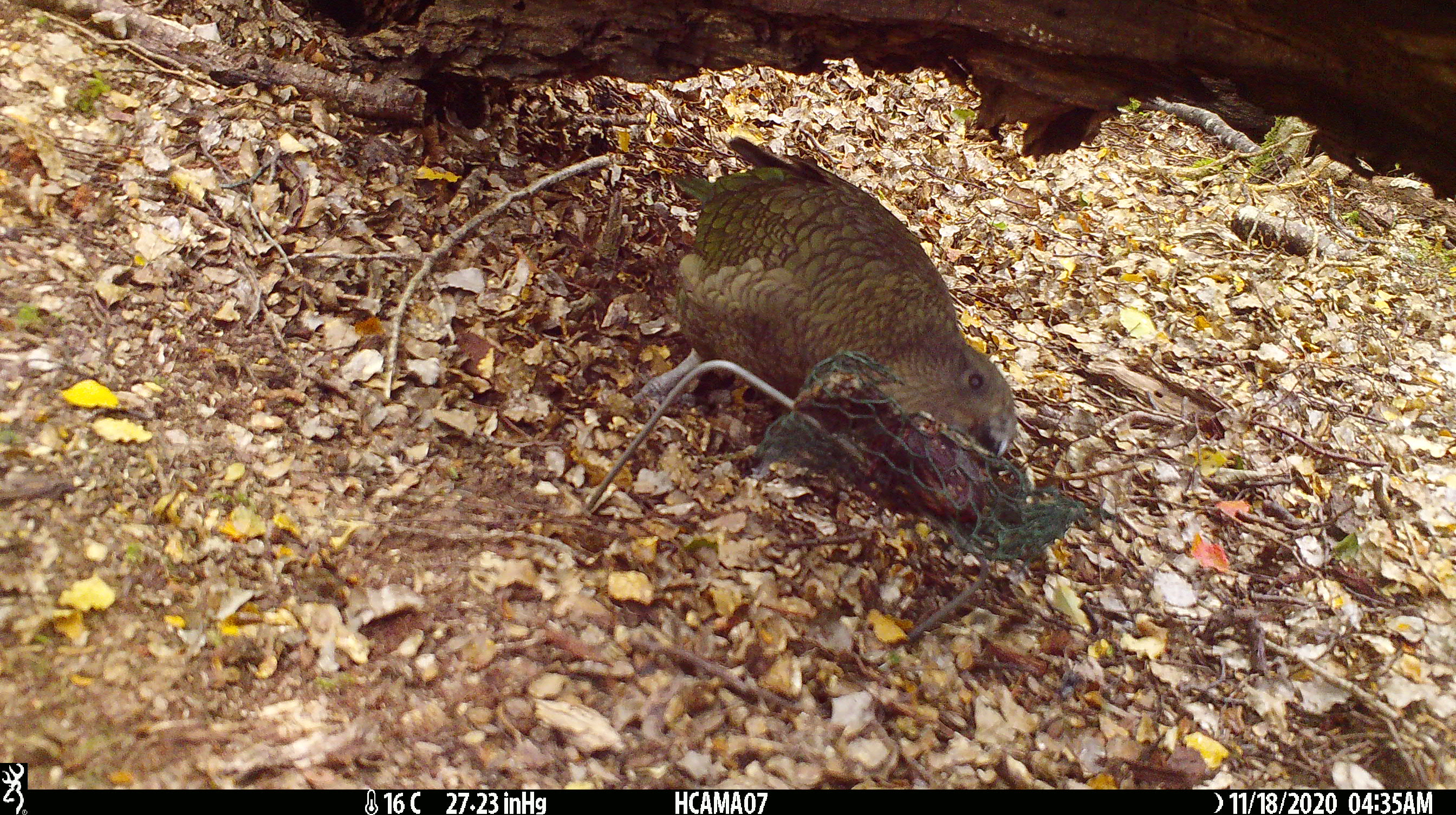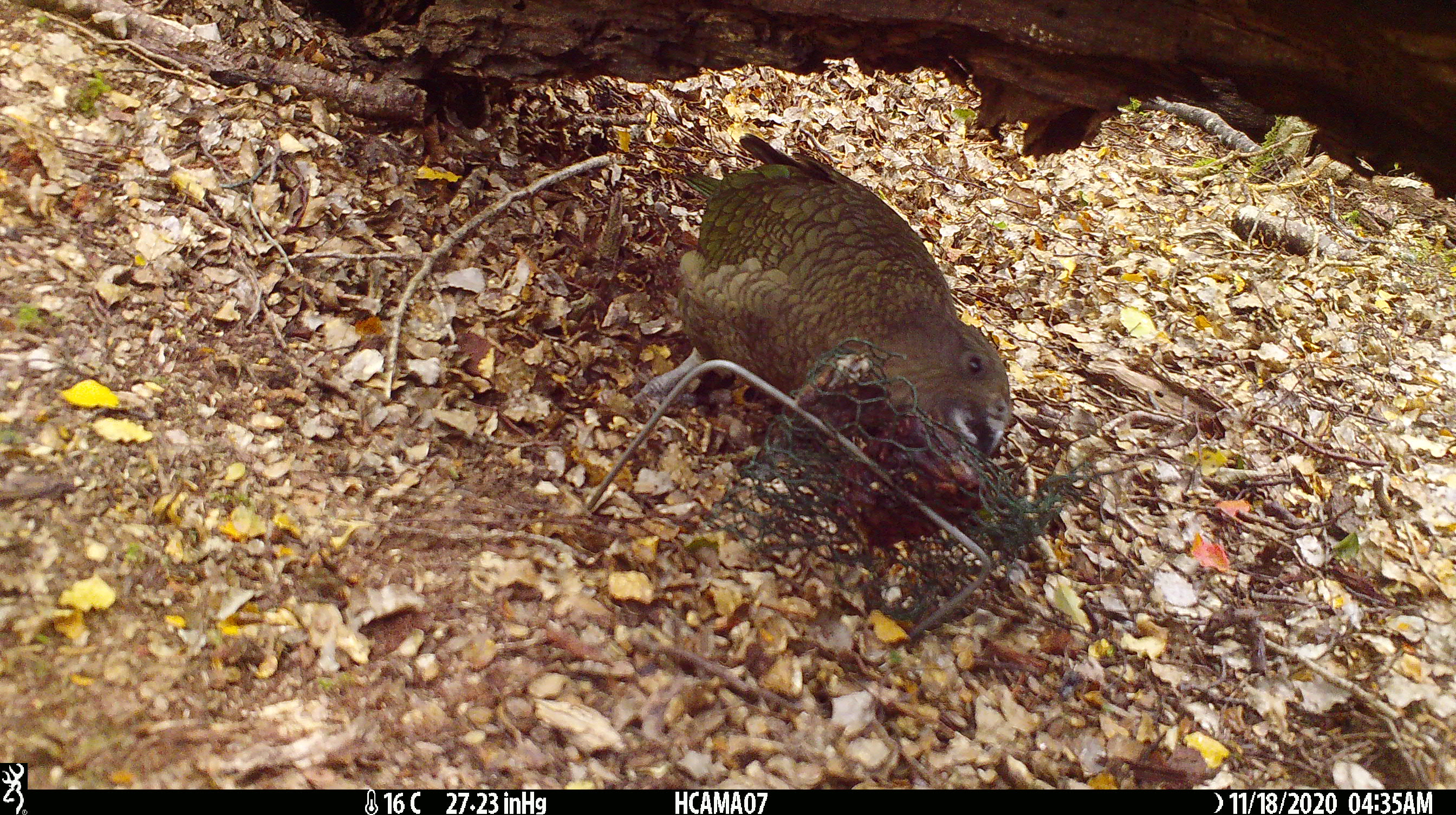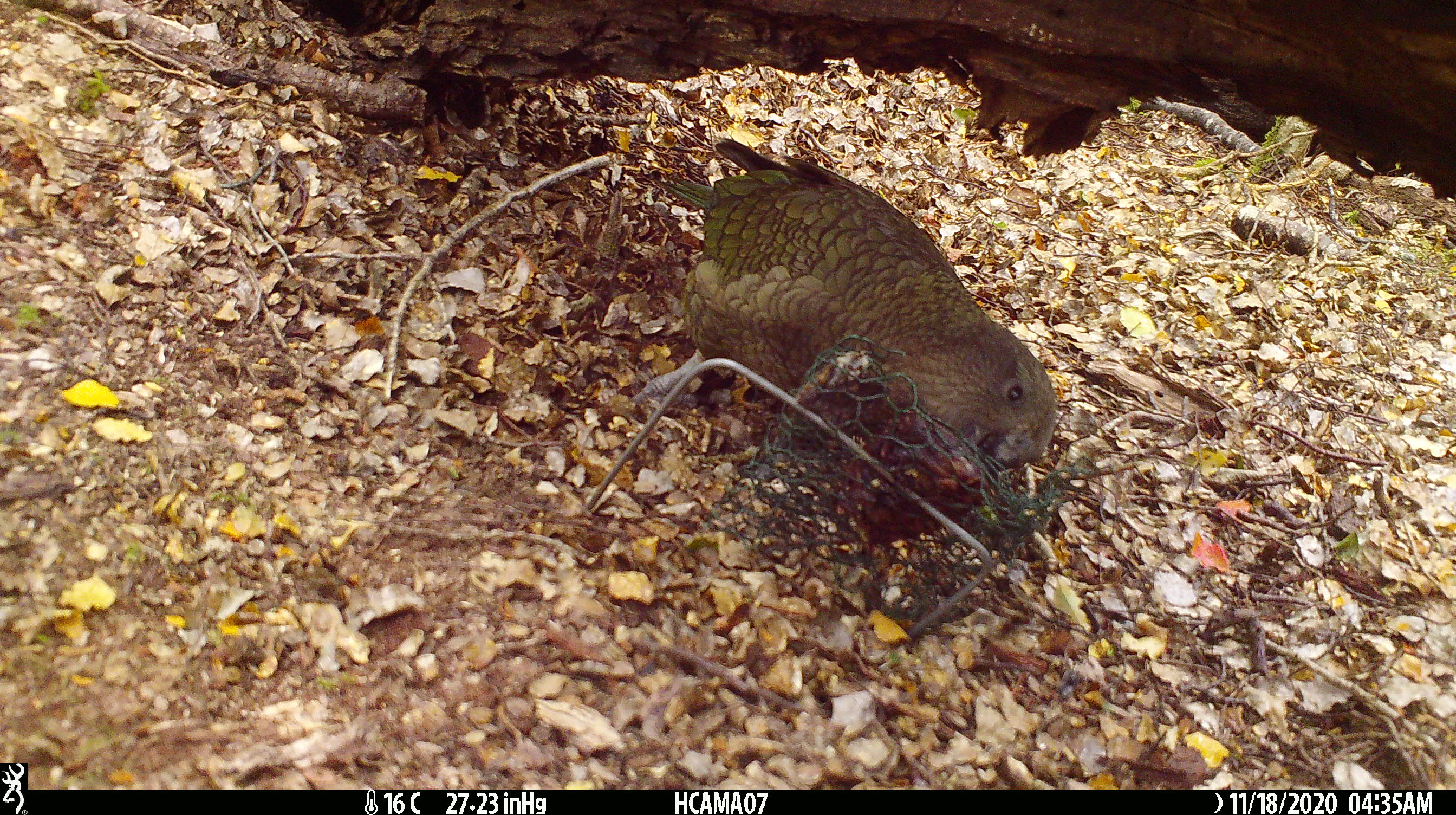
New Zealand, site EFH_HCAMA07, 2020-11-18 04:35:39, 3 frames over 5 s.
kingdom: Animalia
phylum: Chordata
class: Aves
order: Psittaciformes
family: Strigopidae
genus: Nestor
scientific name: Nestor notabilis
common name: kea